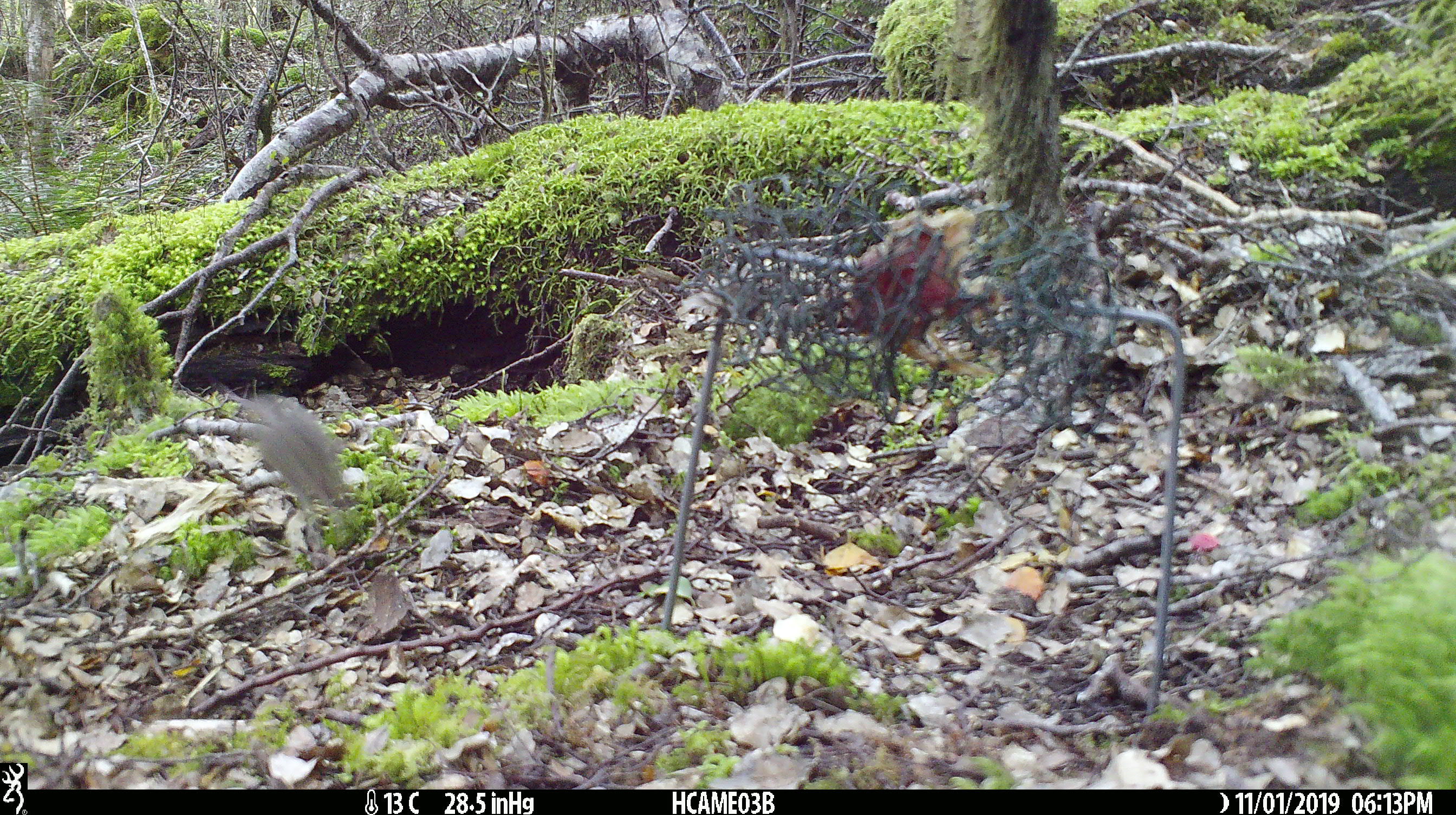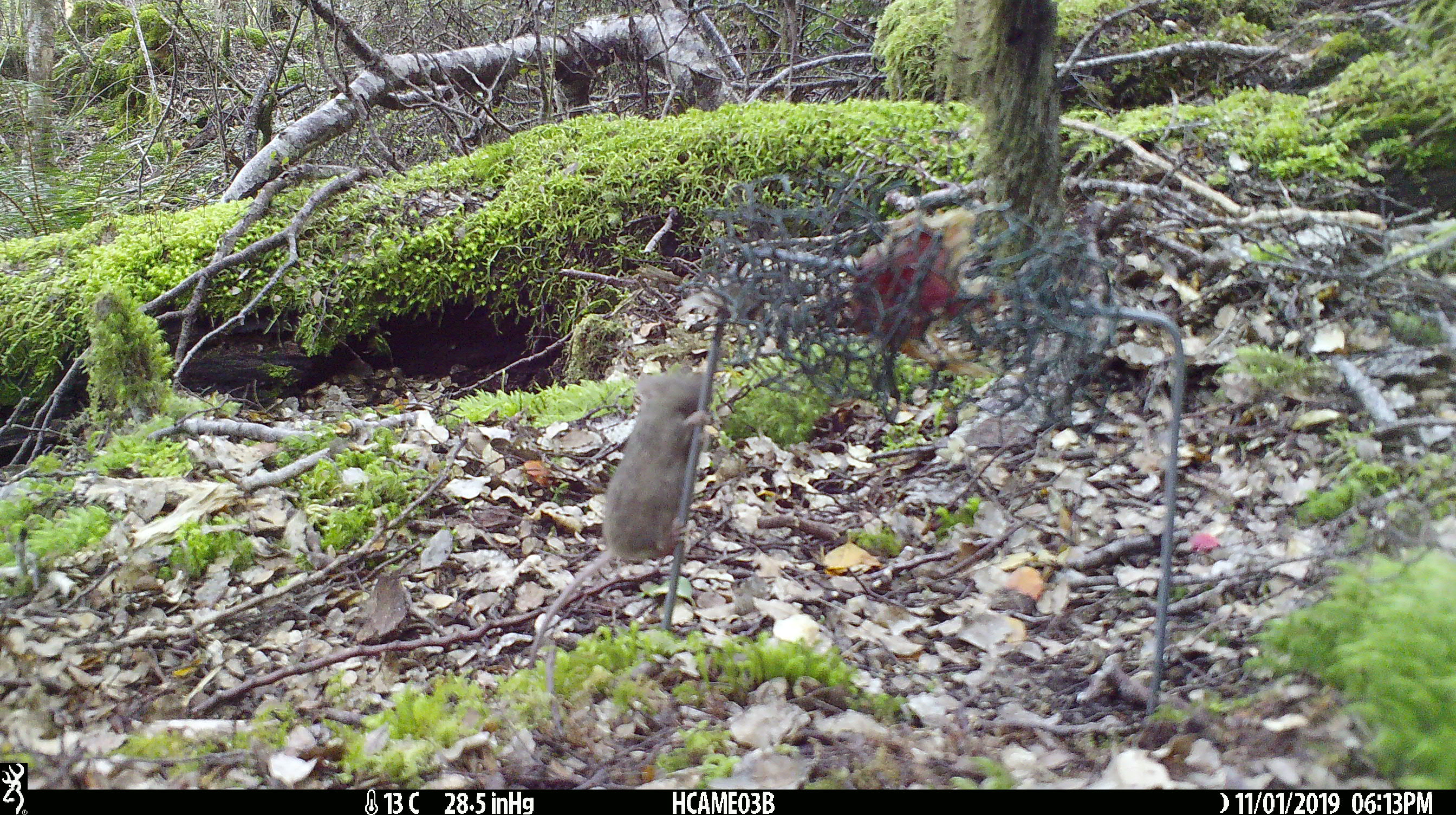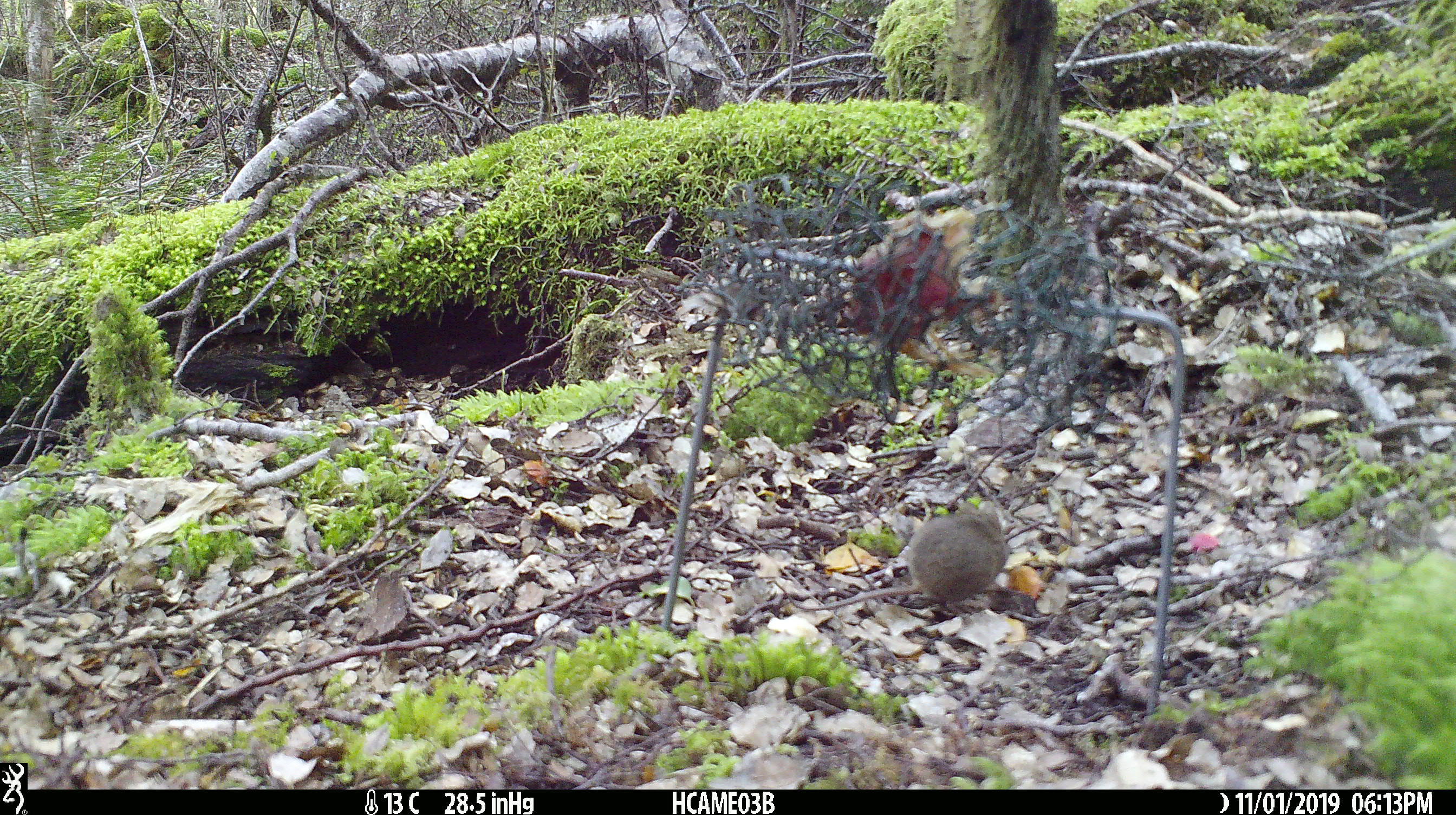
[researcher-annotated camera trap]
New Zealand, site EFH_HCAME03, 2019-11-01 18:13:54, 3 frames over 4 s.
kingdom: Animalia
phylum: Chordata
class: Mammalia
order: Rodentia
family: Muridae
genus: Mus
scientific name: Mus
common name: mouse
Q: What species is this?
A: Mouse (Mus).